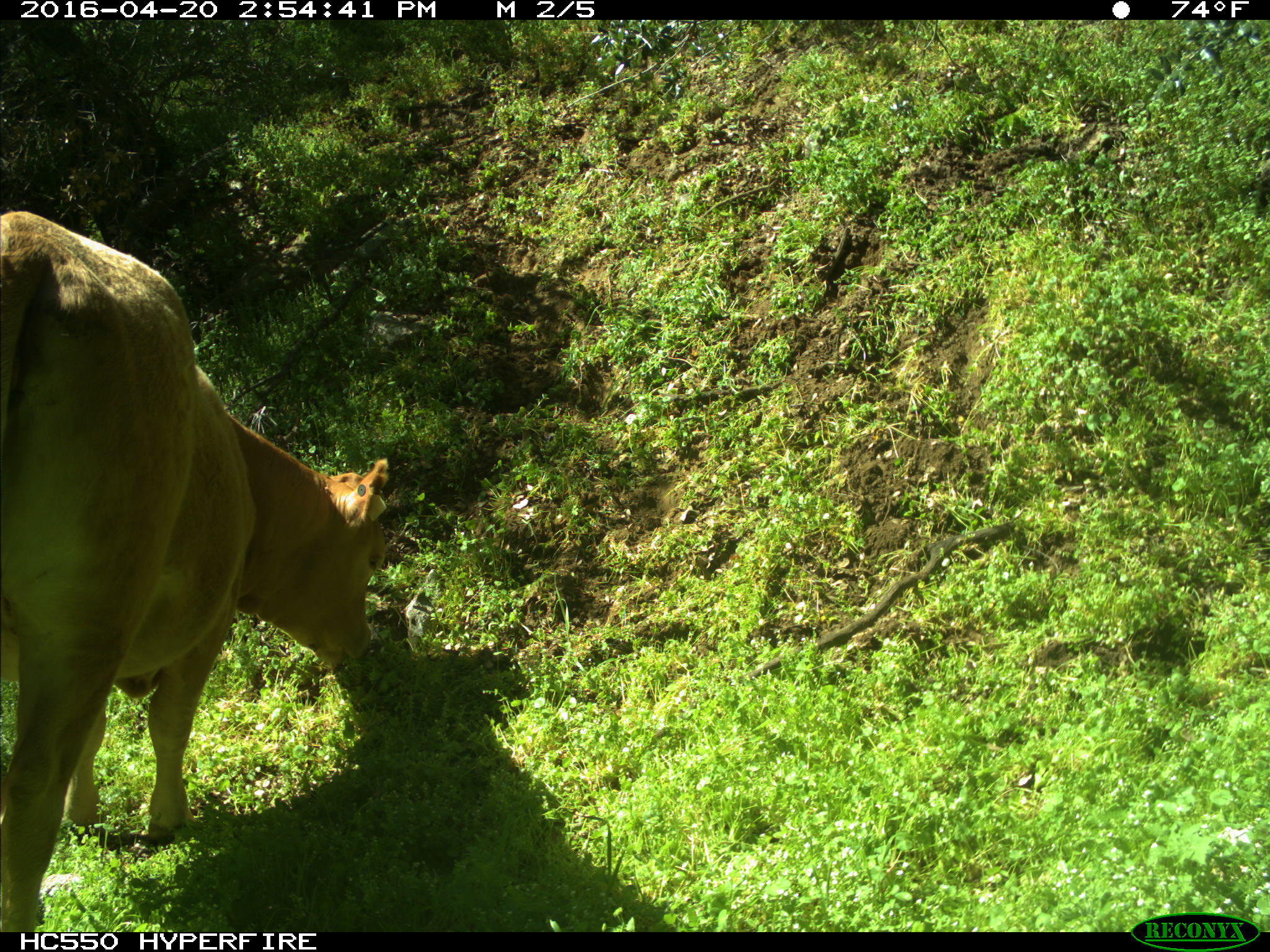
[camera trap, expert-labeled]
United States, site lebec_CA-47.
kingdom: Animalia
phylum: Chordata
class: Mammalia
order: Artiodactyla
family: Bovidae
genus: Bos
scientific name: Bos taurus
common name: domestic cow